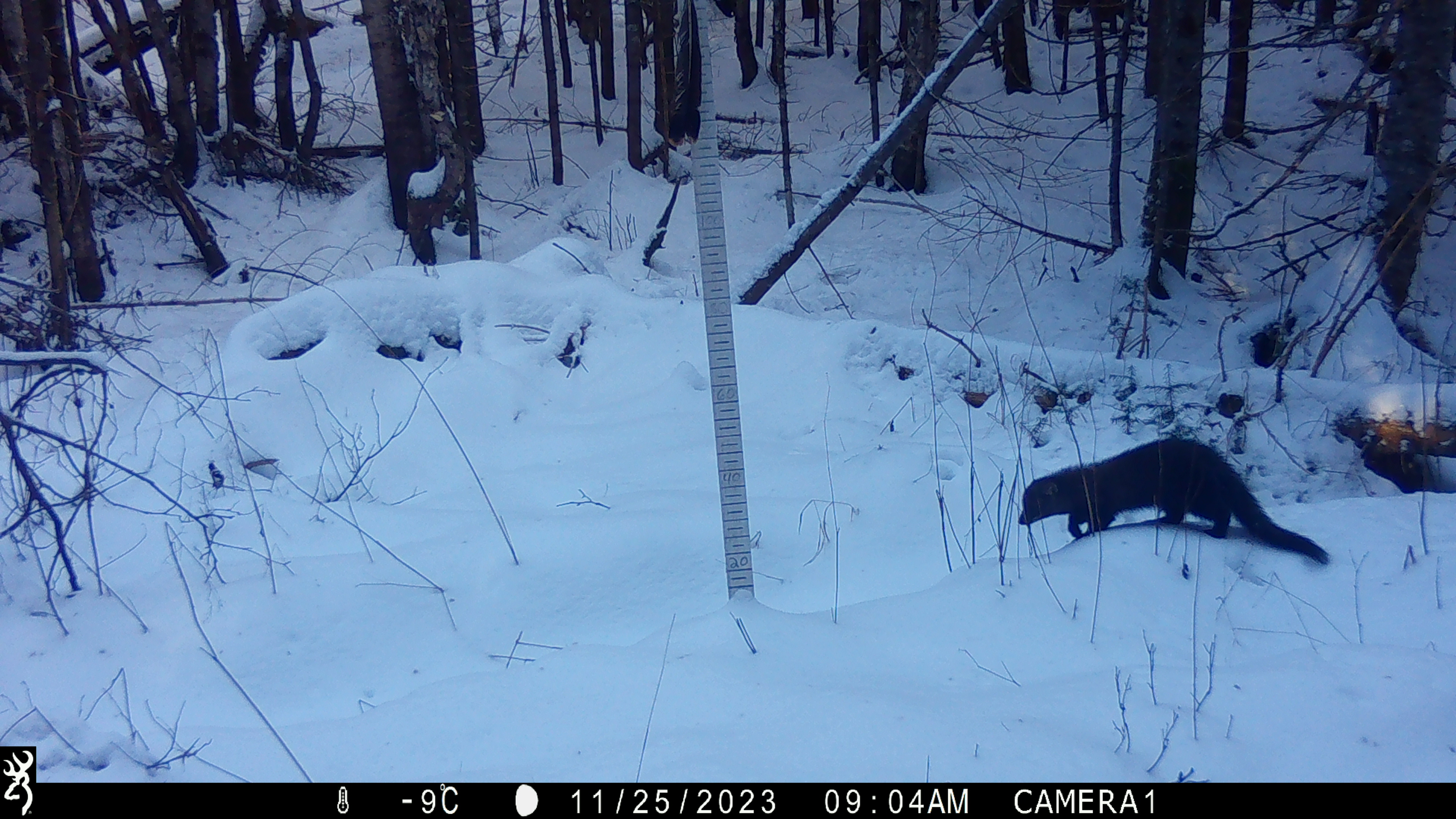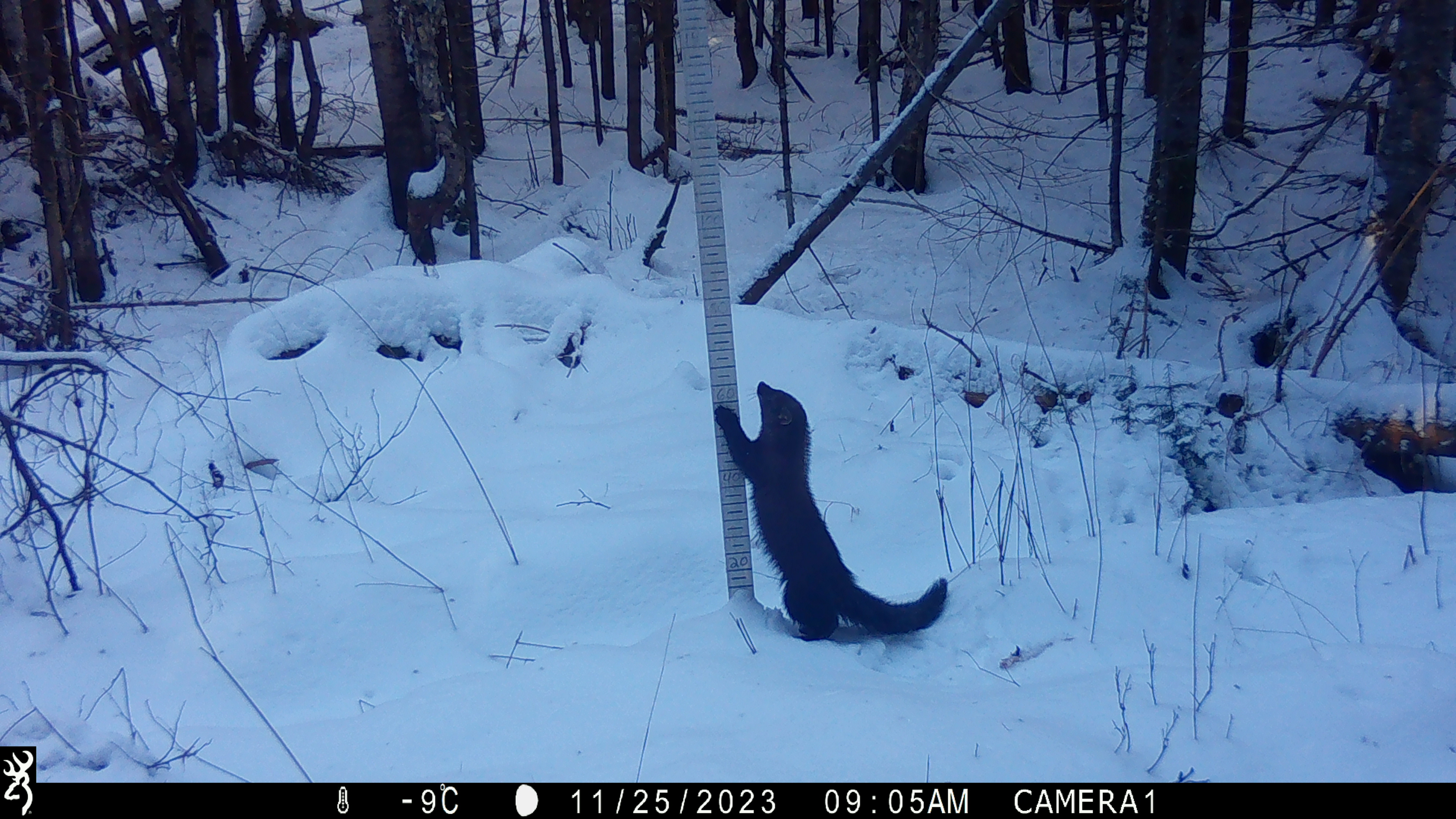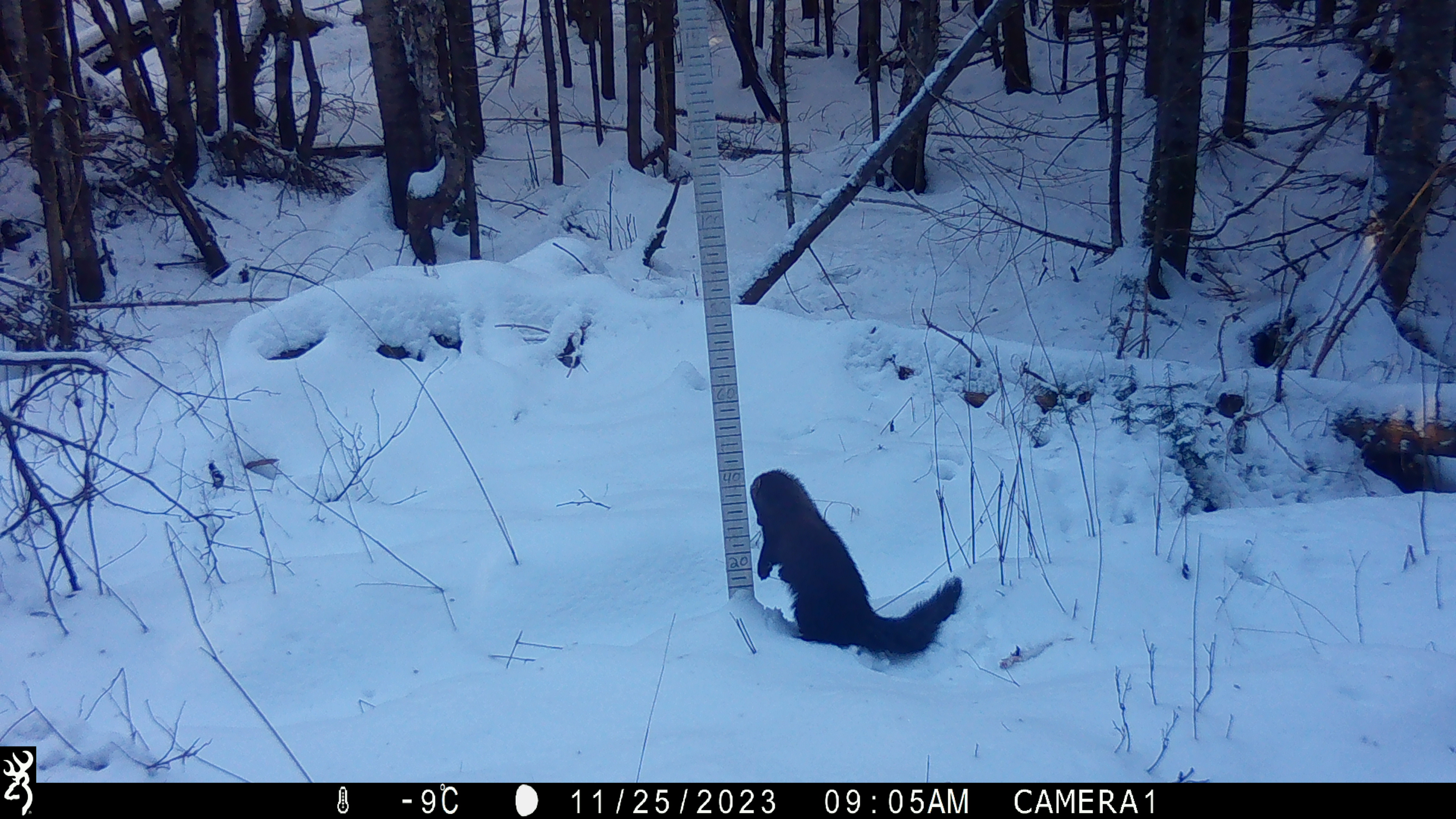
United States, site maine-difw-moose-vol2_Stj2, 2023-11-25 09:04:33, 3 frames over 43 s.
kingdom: Animalia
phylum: Chordata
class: Mammalia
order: Carnivora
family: Mustelidae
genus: Pekania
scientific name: Pekania pennanti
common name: fisher